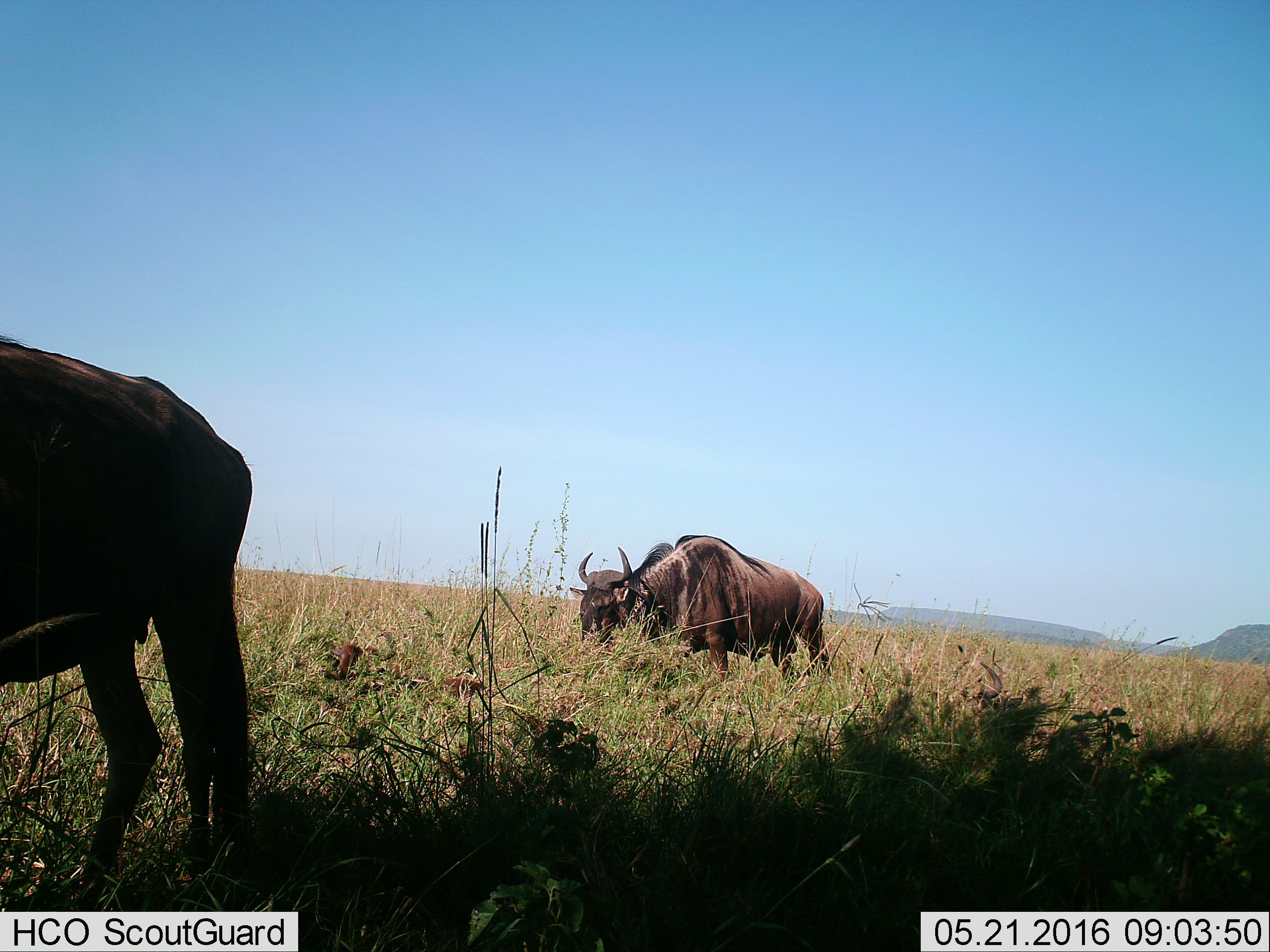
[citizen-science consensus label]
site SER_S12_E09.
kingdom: Animalia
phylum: Chordata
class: Mammalia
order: Artiodactyla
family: Bovidae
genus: Connochaetes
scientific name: Connochaetes taurinus taurinus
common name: blue wildebeest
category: wildebeestblue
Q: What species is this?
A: Wildebeestblue (blue wildebeest) (Connochaetes taurinus taurinus).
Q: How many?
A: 2.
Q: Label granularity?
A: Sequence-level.